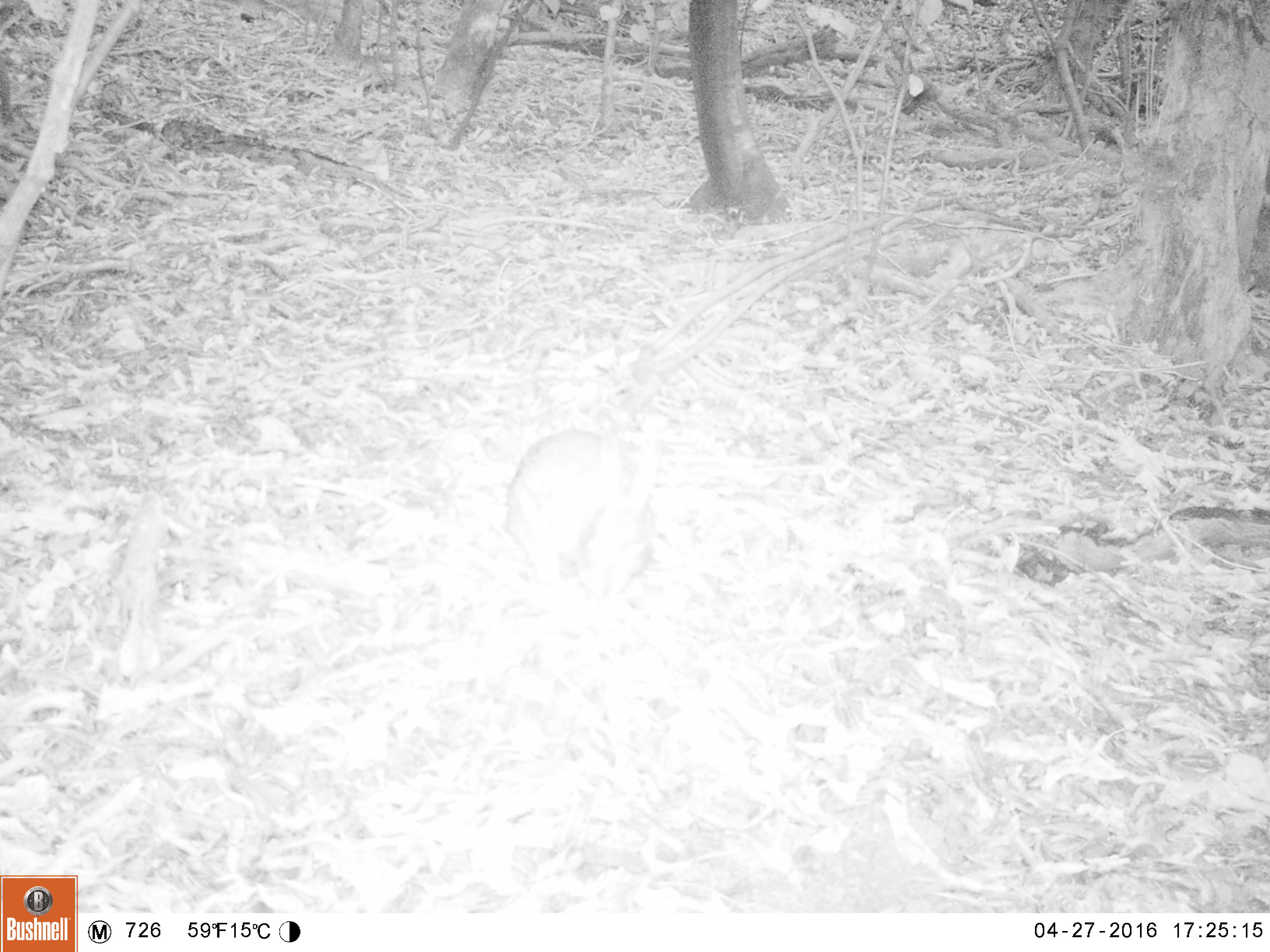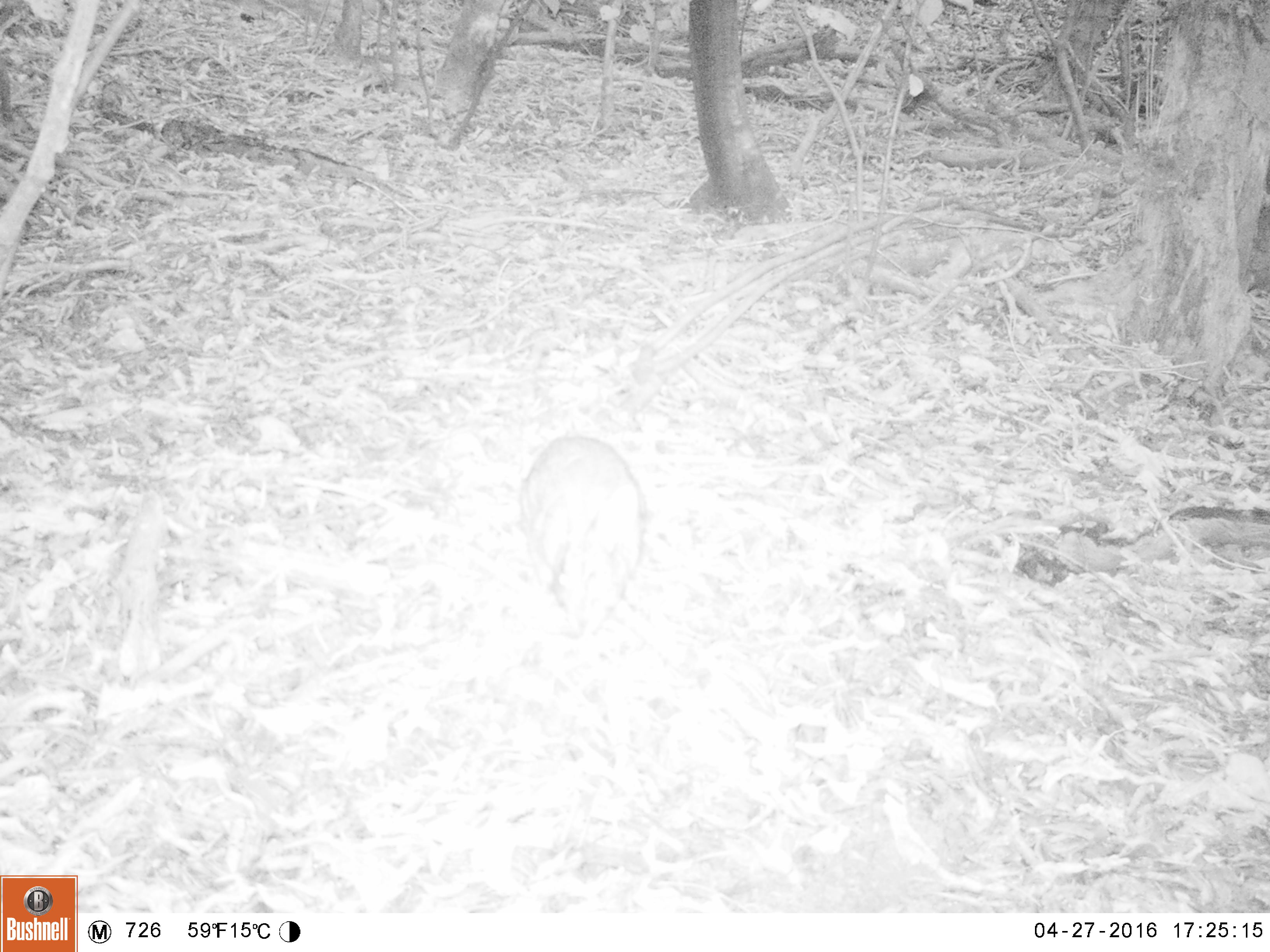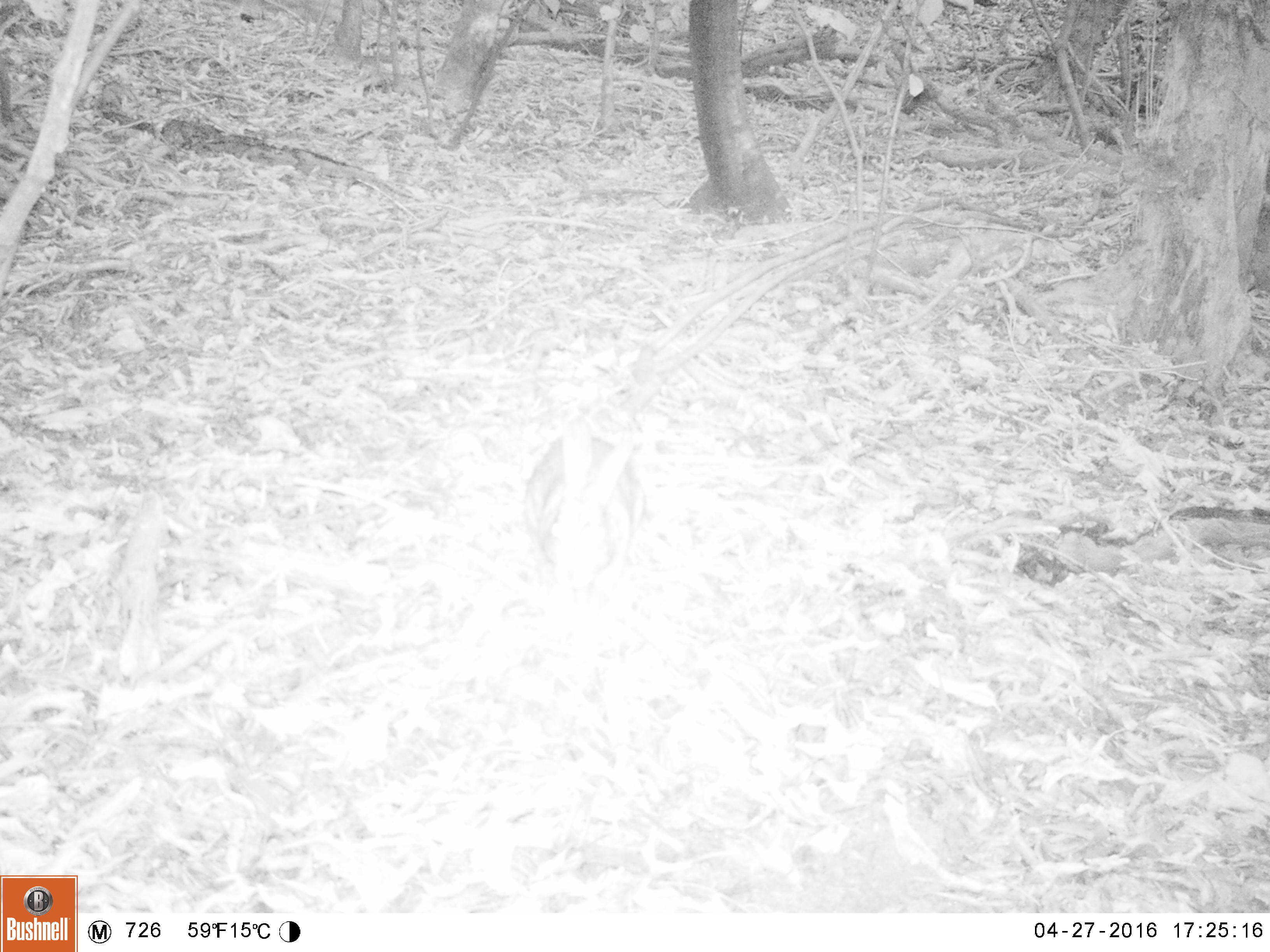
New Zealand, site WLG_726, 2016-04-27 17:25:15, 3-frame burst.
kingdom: Animalia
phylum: Chordata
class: Mammalia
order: Lagomorpha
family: Leporidae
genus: Oryctolagus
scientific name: Oryctolagus cuniculus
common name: european rabbit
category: rabbit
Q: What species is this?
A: Rabbit (european rabbit) (Oryctolagus cuniculus).